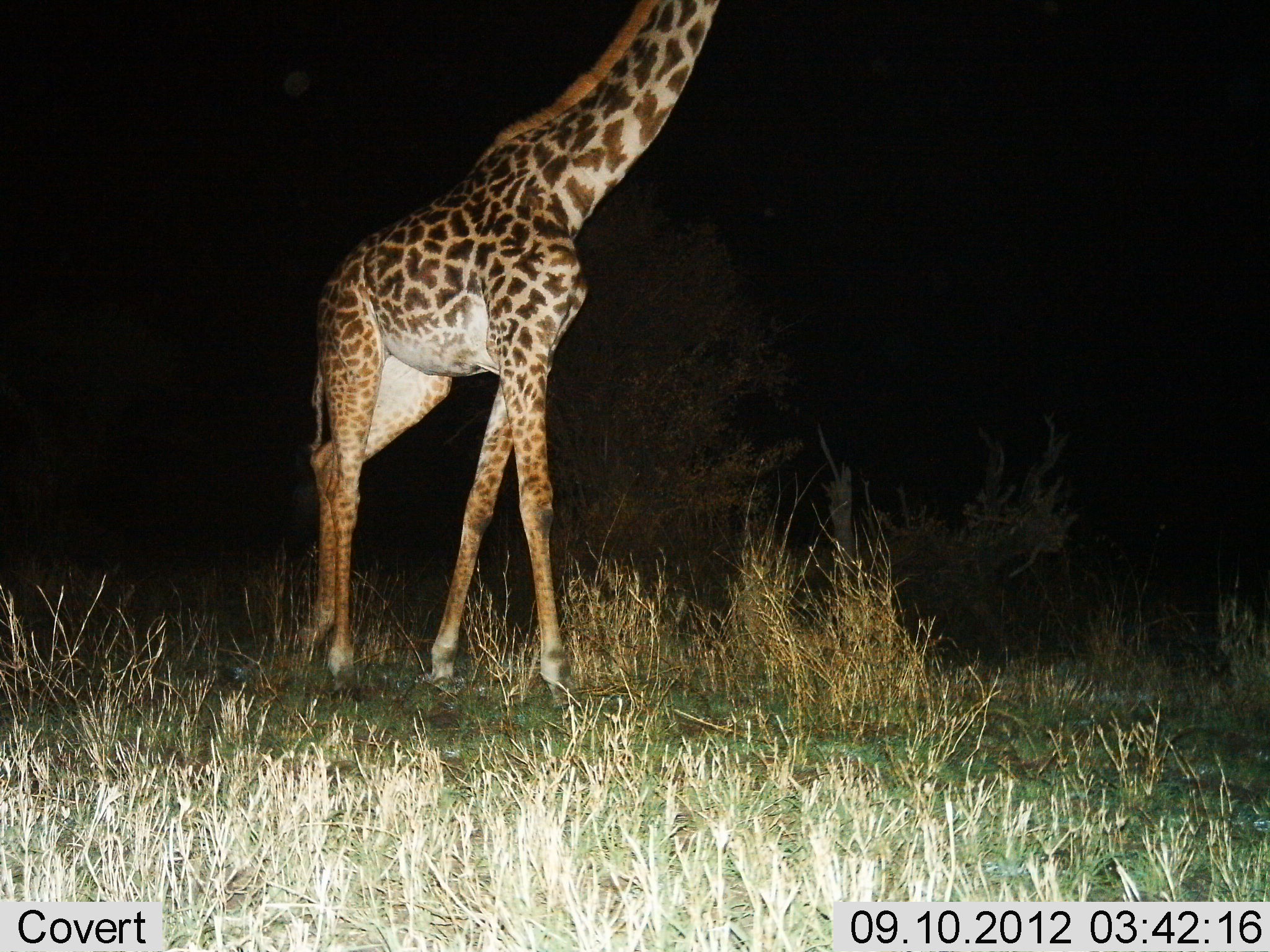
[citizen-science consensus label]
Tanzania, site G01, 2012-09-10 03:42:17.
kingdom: Animalia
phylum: Chordata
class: Mammalia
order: Artiodactyla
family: Giraffidae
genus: Giraffa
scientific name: Giraffa camelopardalis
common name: giraffe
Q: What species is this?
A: Giraffe (Giraffa camelopardalis).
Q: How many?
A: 1.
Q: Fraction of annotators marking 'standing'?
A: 80%.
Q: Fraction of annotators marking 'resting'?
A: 0%.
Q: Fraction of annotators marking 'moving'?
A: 20%.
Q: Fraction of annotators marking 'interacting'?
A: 0%.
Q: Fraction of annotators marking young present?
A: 0%.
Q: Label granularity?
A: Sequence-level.